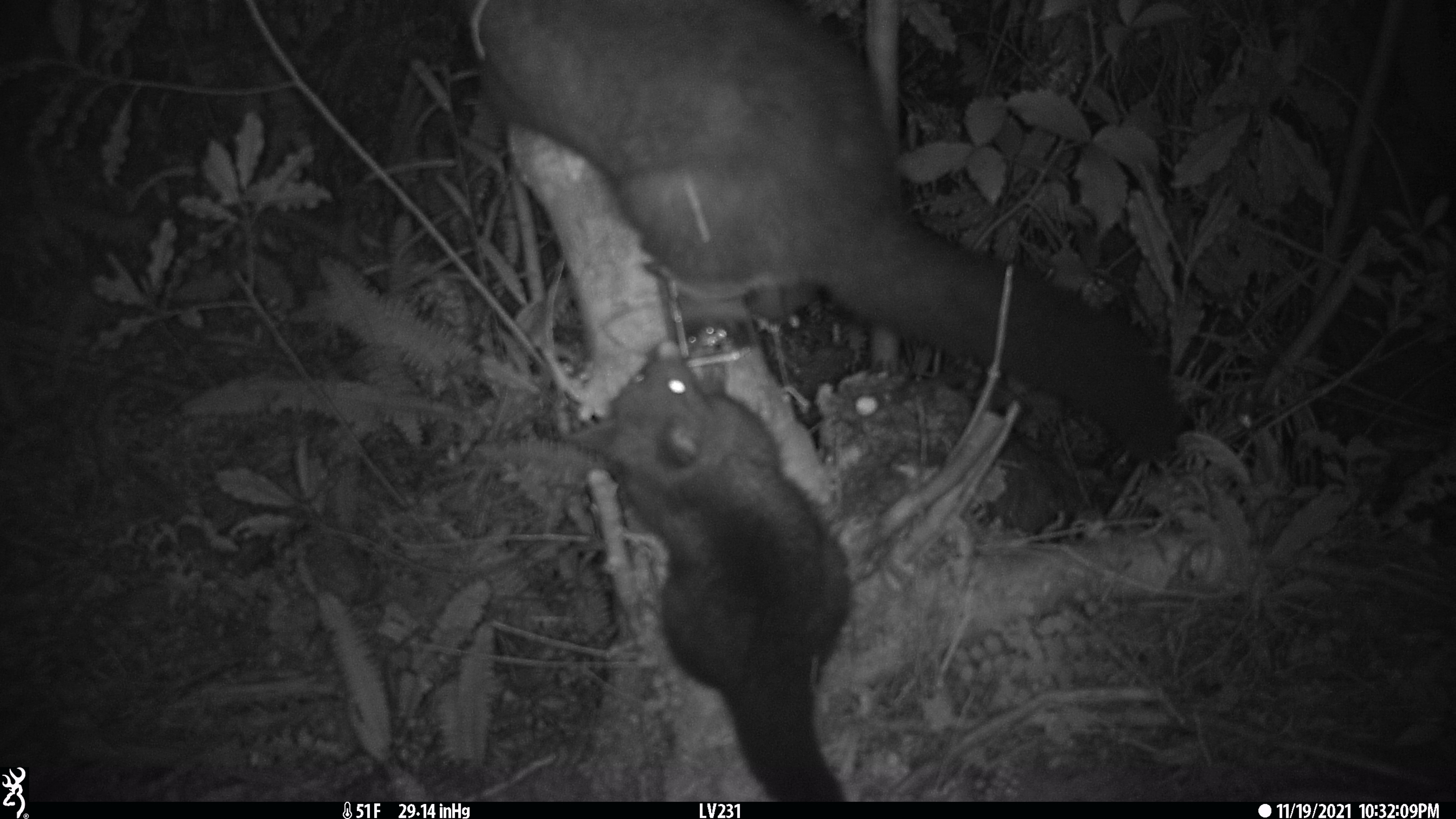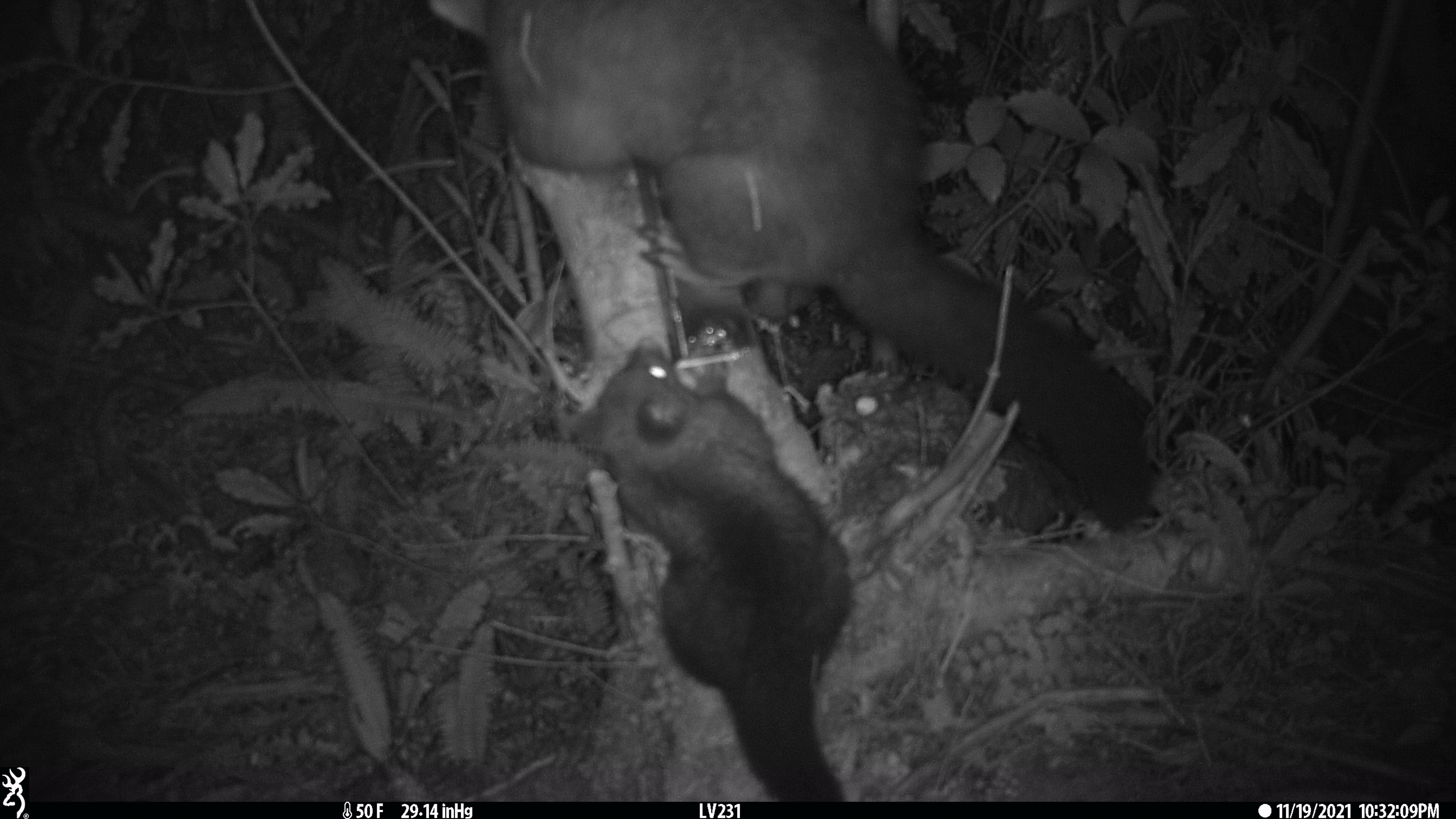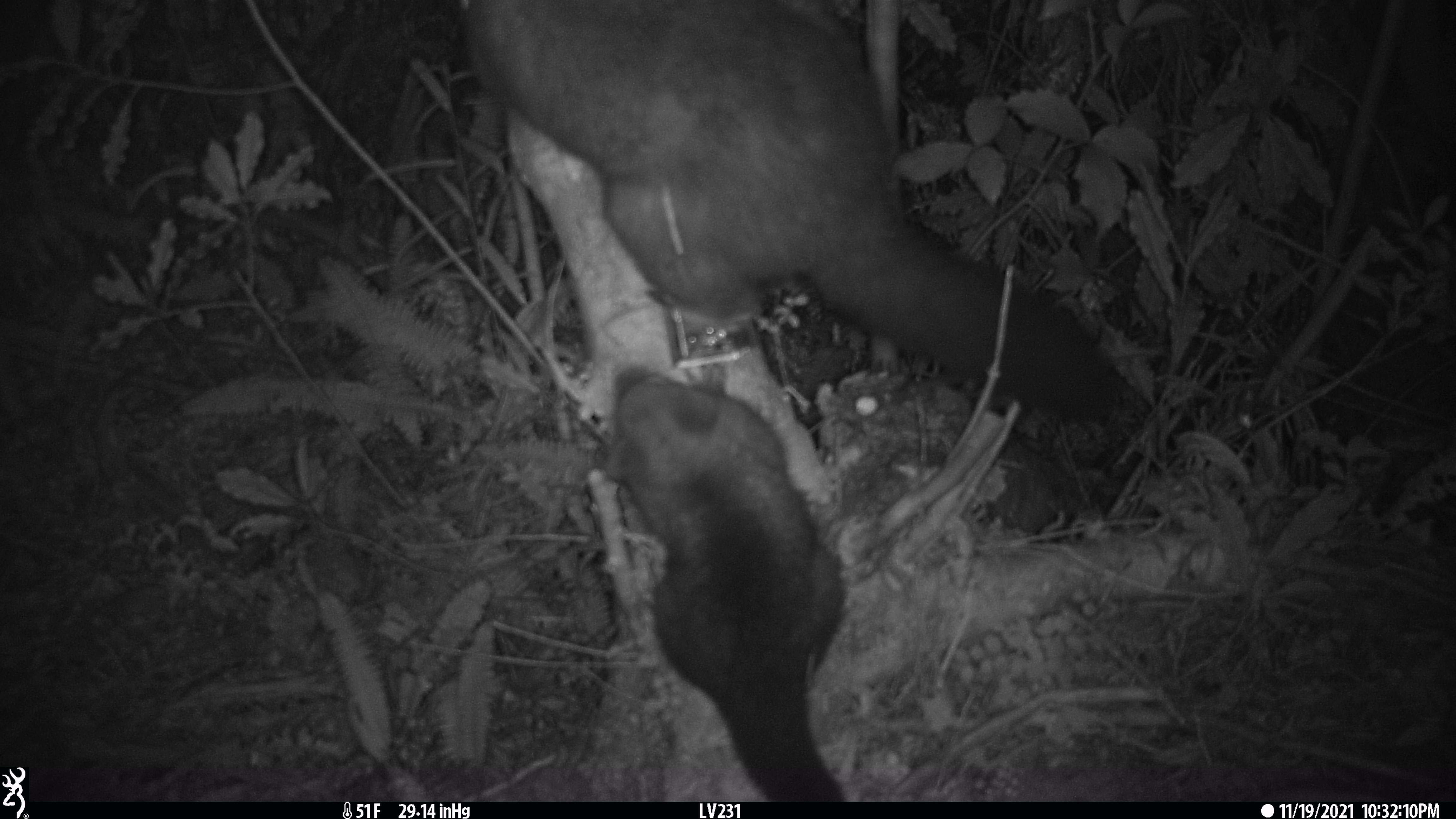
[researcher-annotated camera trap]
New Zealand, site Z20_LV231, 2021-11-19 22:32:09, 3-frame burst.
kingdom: Animalia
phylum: Chordata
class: Mammalia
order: Diprotodontia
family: Phalangeridae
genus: Trichosurus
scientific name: Trichosurus vulpecula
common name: common brushtail possum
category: possum